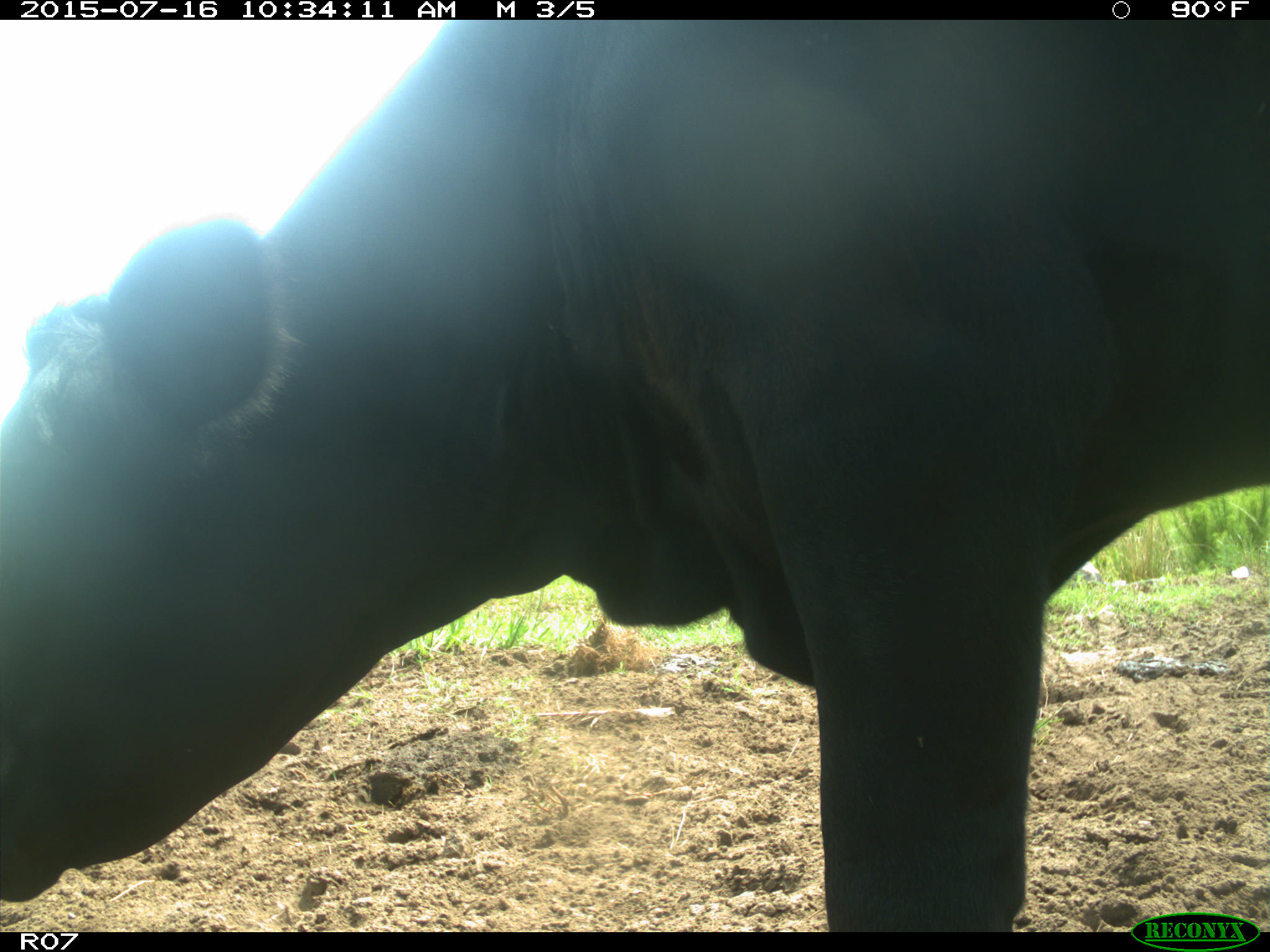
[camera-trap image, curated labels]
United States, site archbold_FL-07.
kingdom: Animalia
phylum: Chordata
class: Mammalia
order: Artiodactyla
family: Bovidae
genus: Bos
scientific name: Bos taurus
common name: domestic cow